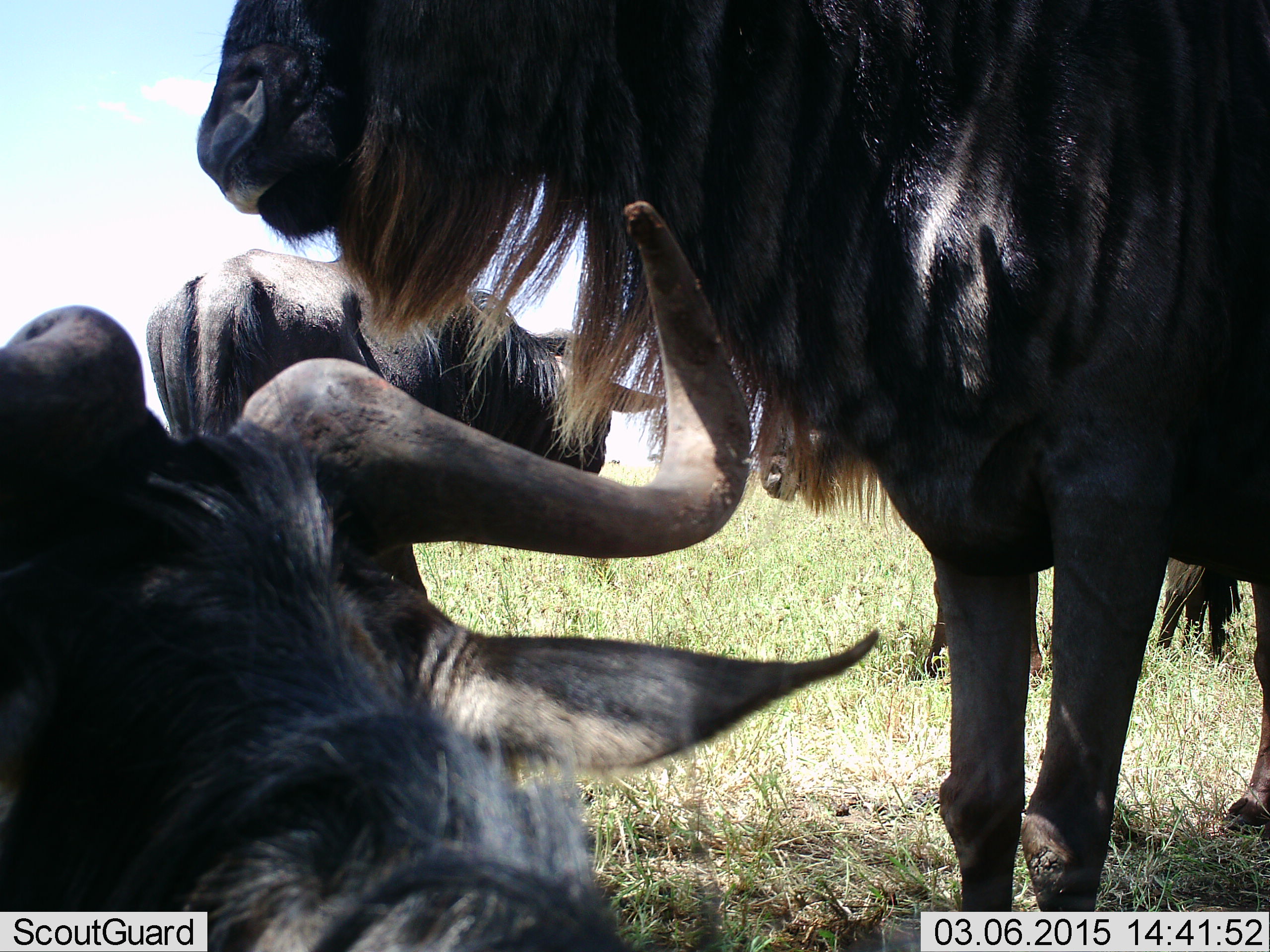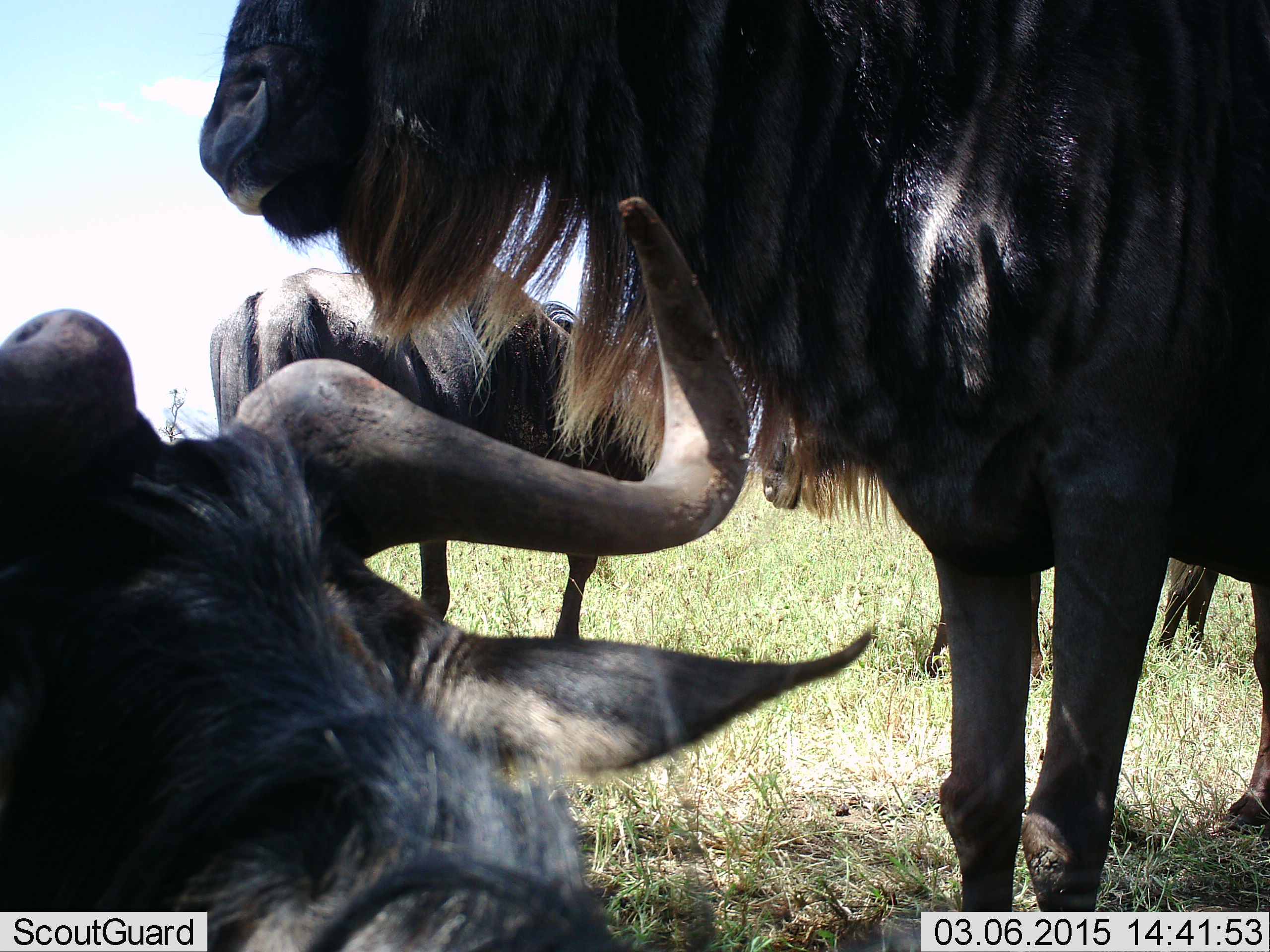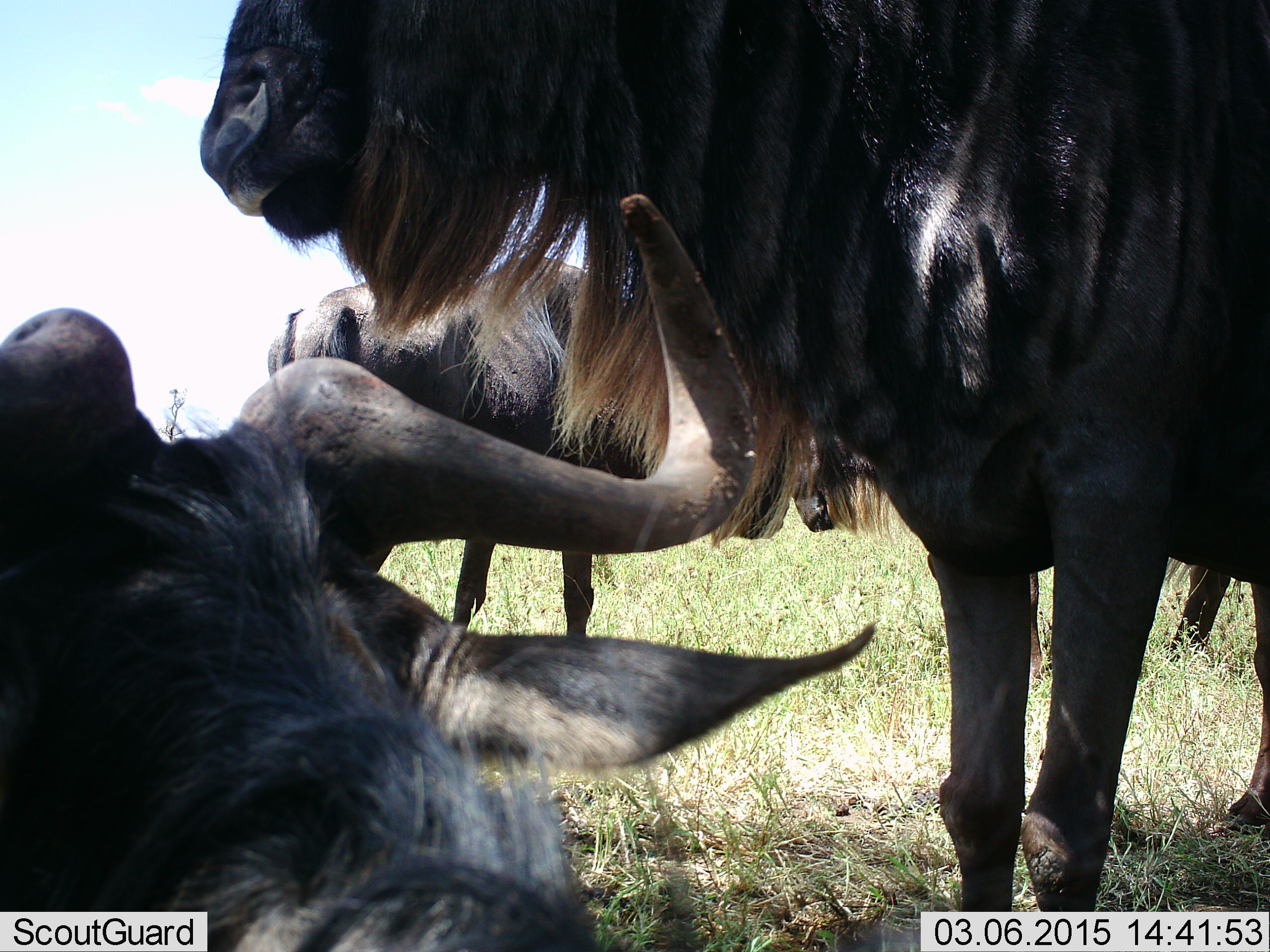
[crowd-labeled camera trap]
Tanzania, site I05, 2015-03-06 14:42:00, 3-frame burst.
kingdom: Animalia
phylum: Chordata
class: Mammalia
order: Artiodactyla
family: Bovidae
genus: Connochaetes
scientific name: Connochaetes taurinus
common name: blue wildebeest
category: wildebeest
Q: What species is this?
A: Wildebeest (blue wildebeest) (Connochaetes taurinus).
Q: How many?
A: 4.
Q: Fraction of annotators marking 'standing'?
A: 70%.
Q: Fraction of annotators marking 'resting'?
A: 60%.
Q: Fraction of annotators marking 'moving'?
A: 20%.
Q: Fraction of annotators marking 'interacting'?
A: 20%.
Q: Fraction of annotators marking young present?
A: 0%.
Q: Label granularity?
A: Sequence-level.